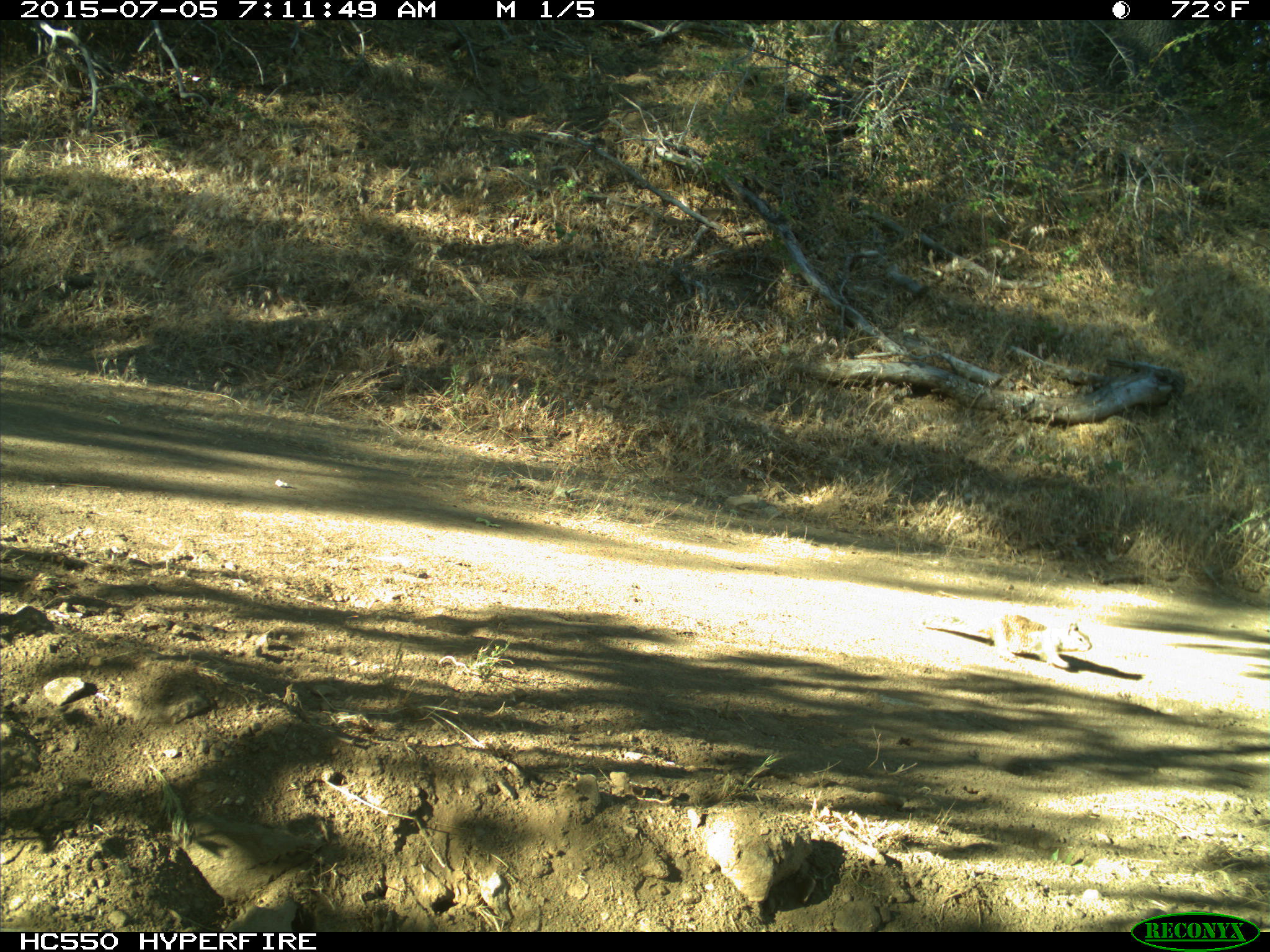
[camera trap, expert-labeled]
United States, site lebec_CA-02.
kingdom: Animalia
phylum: Chordata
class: Mammalia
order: Rodentia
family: Sciuridae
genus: Otospermophilus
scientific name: Otospermophilus beecheyi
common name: california ground squirrel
Otospermophilus beecheyi (california ground squirrel).